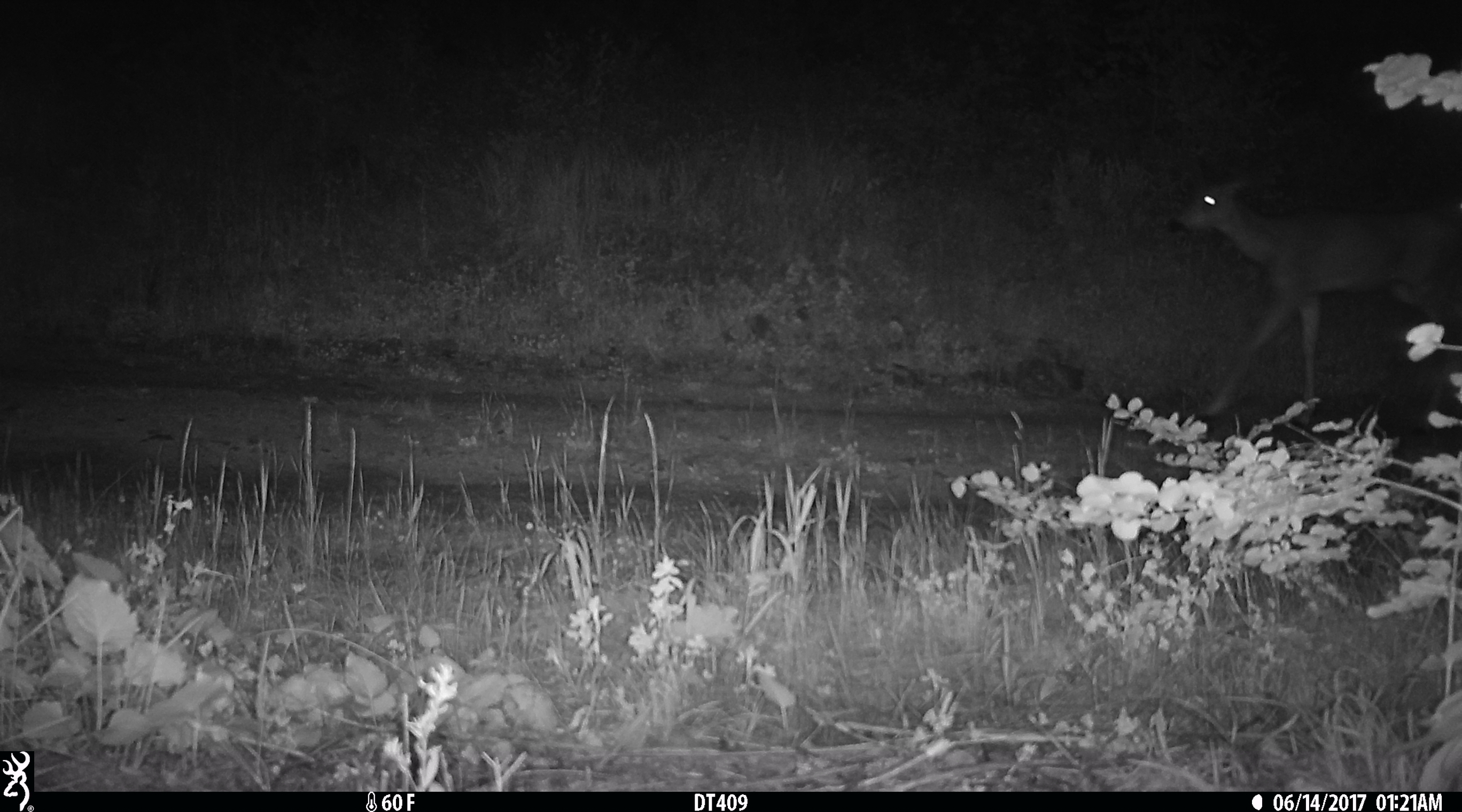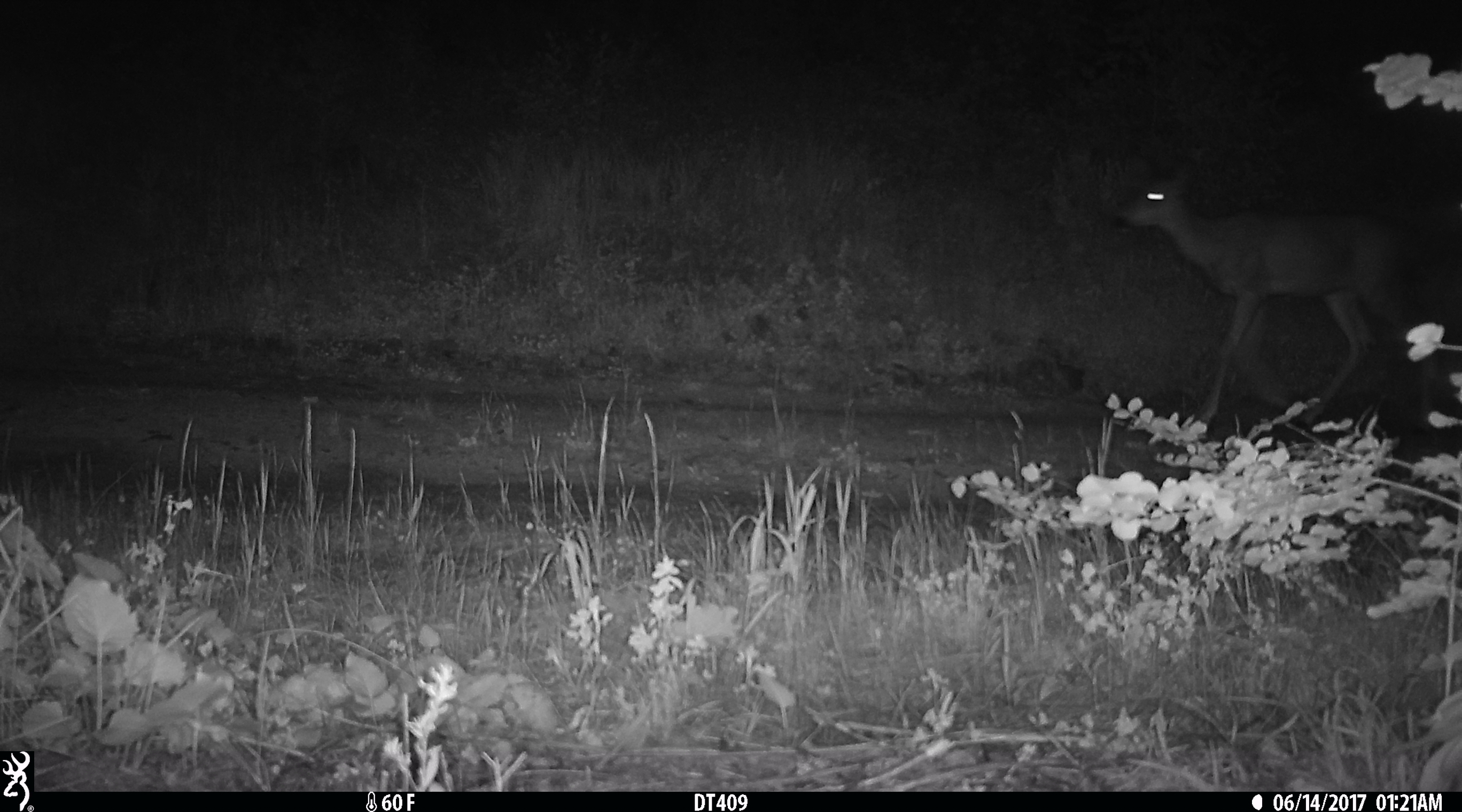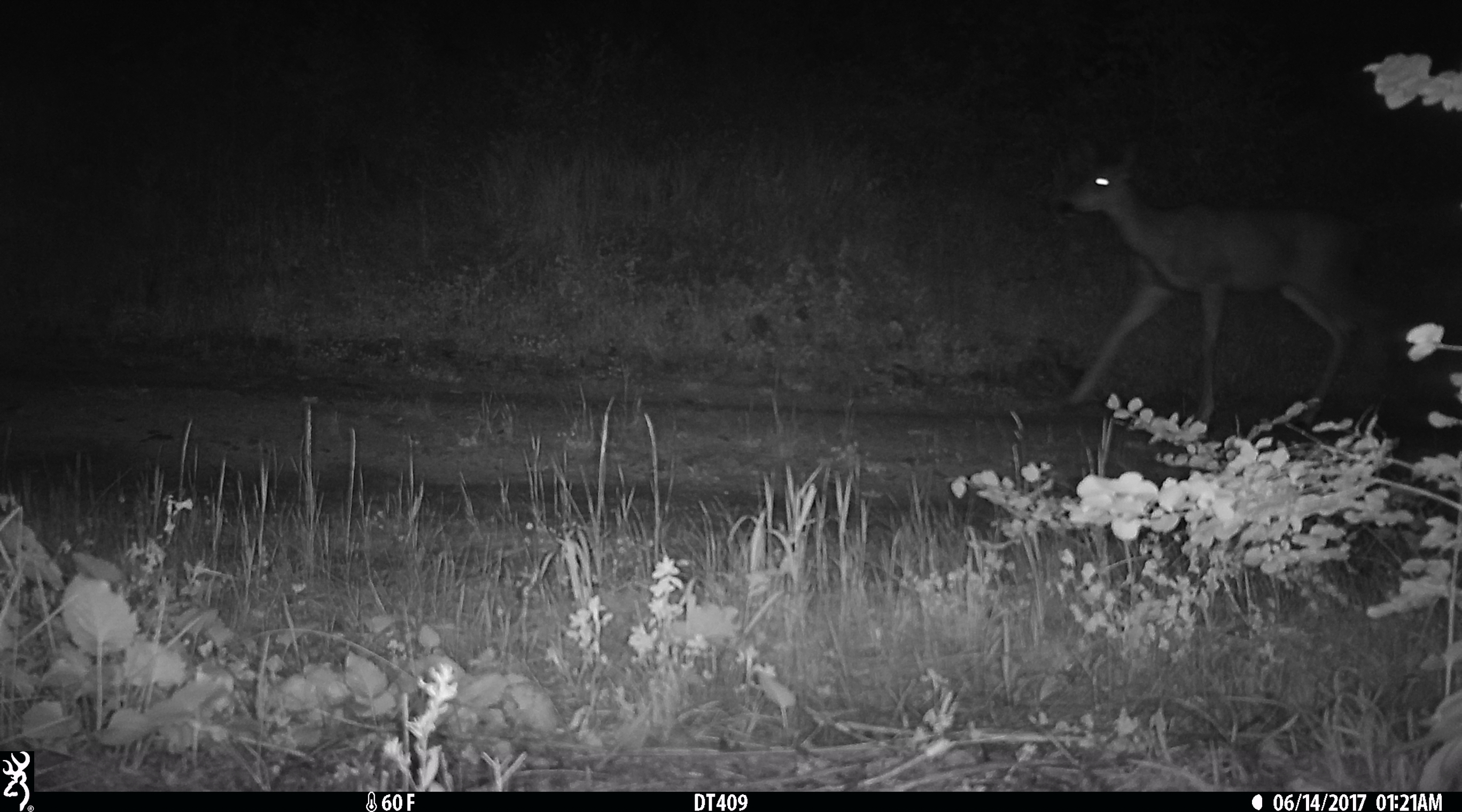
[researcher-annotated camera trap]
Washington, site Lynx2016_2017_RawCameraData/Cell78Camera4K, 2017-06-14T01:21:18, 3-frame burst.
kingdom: Animalia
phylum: Chordata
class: Mammalia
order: Artiodactyla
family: Cervidae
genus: Odocoileus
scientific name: Odocoileus hemionus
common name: mule deer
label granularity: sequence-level